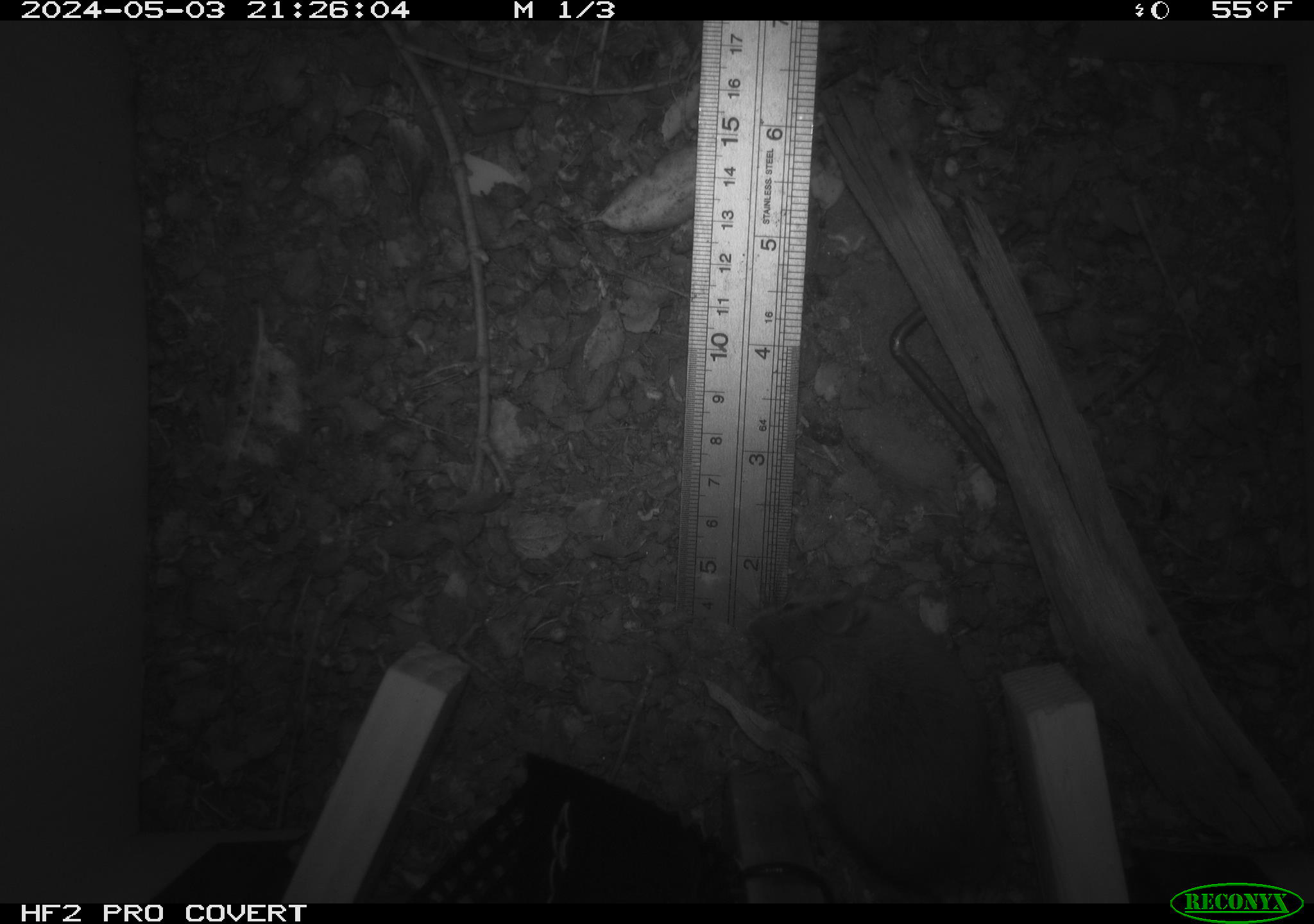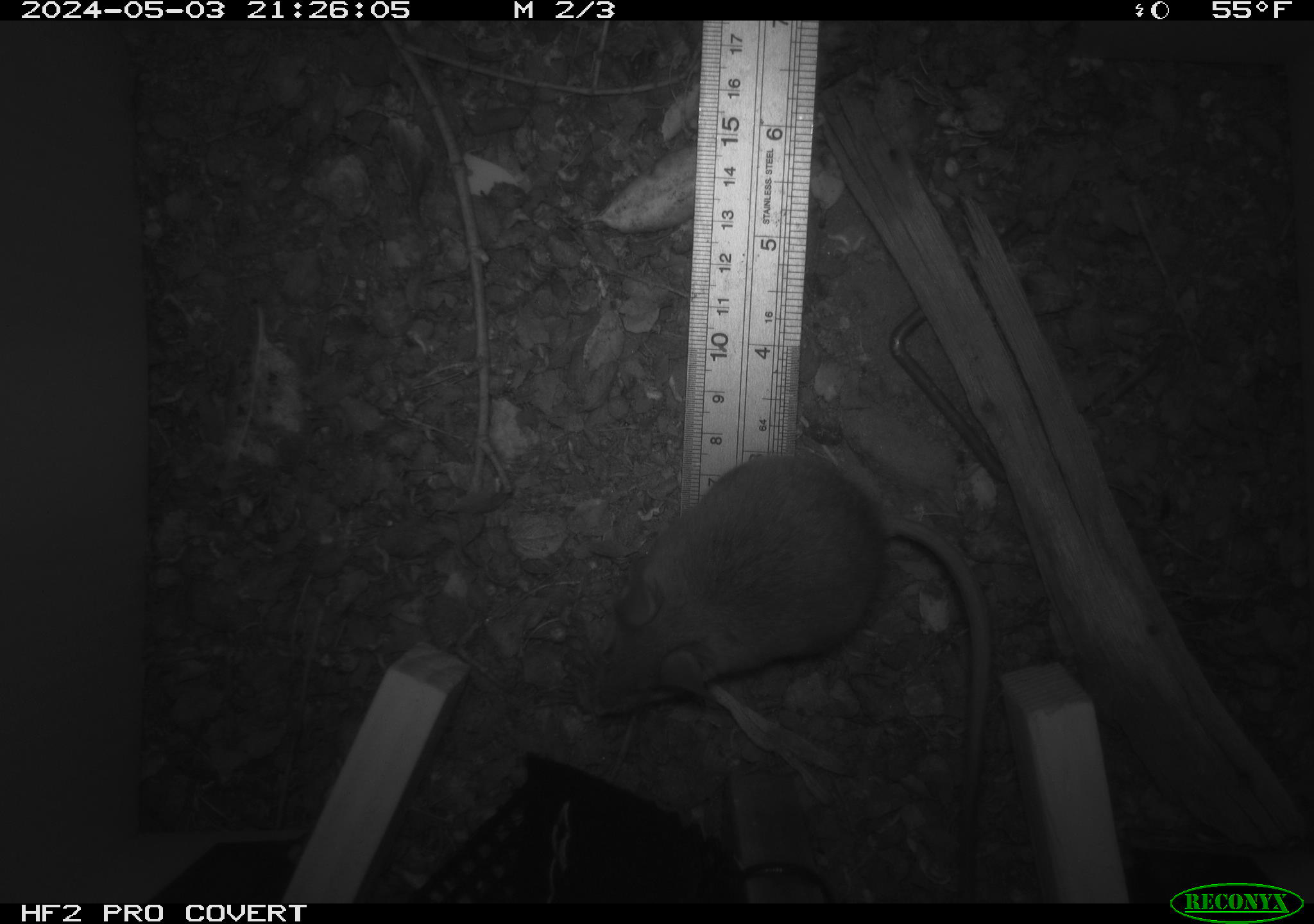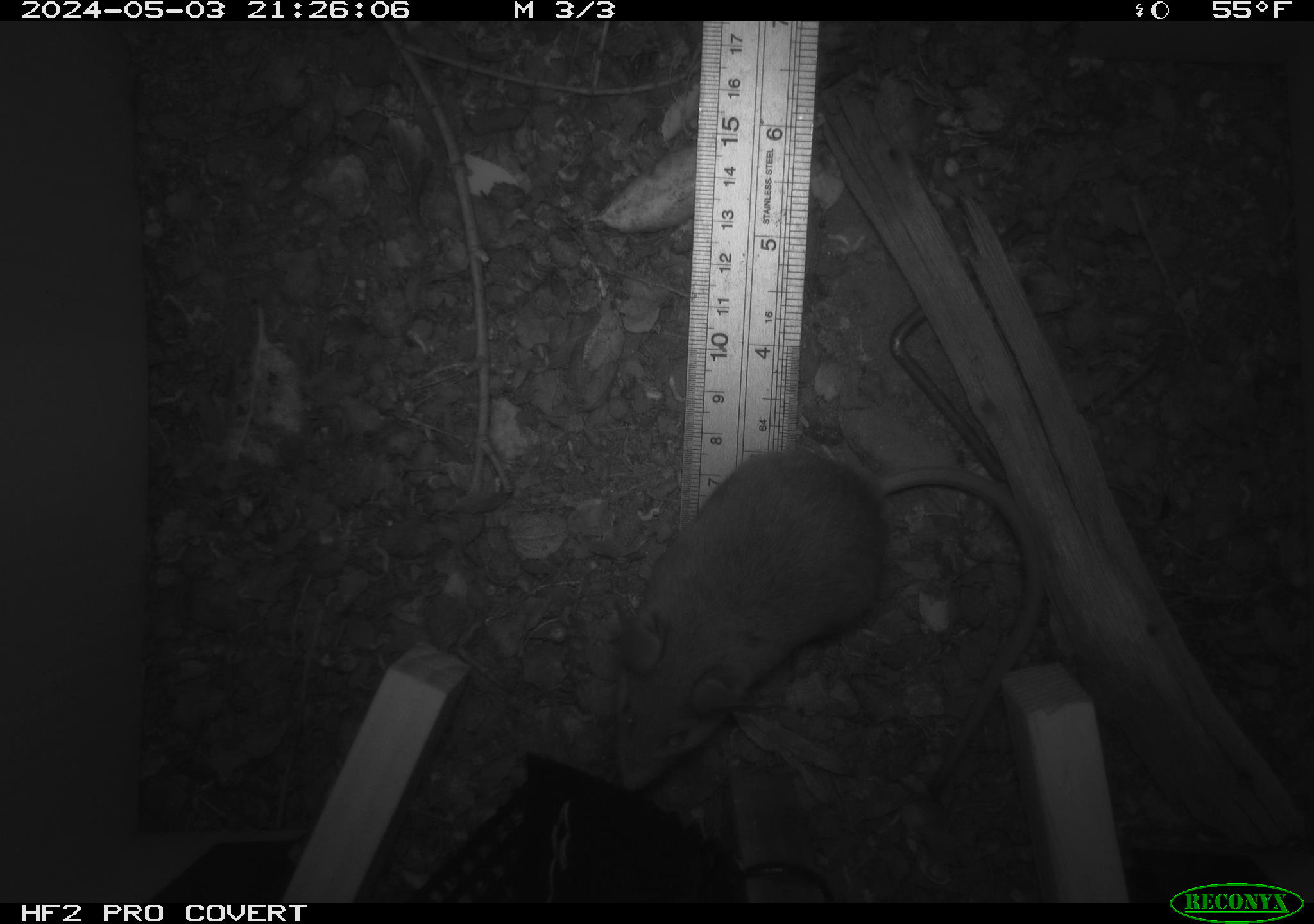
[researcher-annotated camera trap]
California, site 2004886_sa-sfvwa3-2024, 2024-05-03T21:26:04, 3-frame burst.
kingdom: Animalia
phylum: Chordata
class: Mammalia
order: Rodentia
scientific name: Rodentia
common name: mouse species